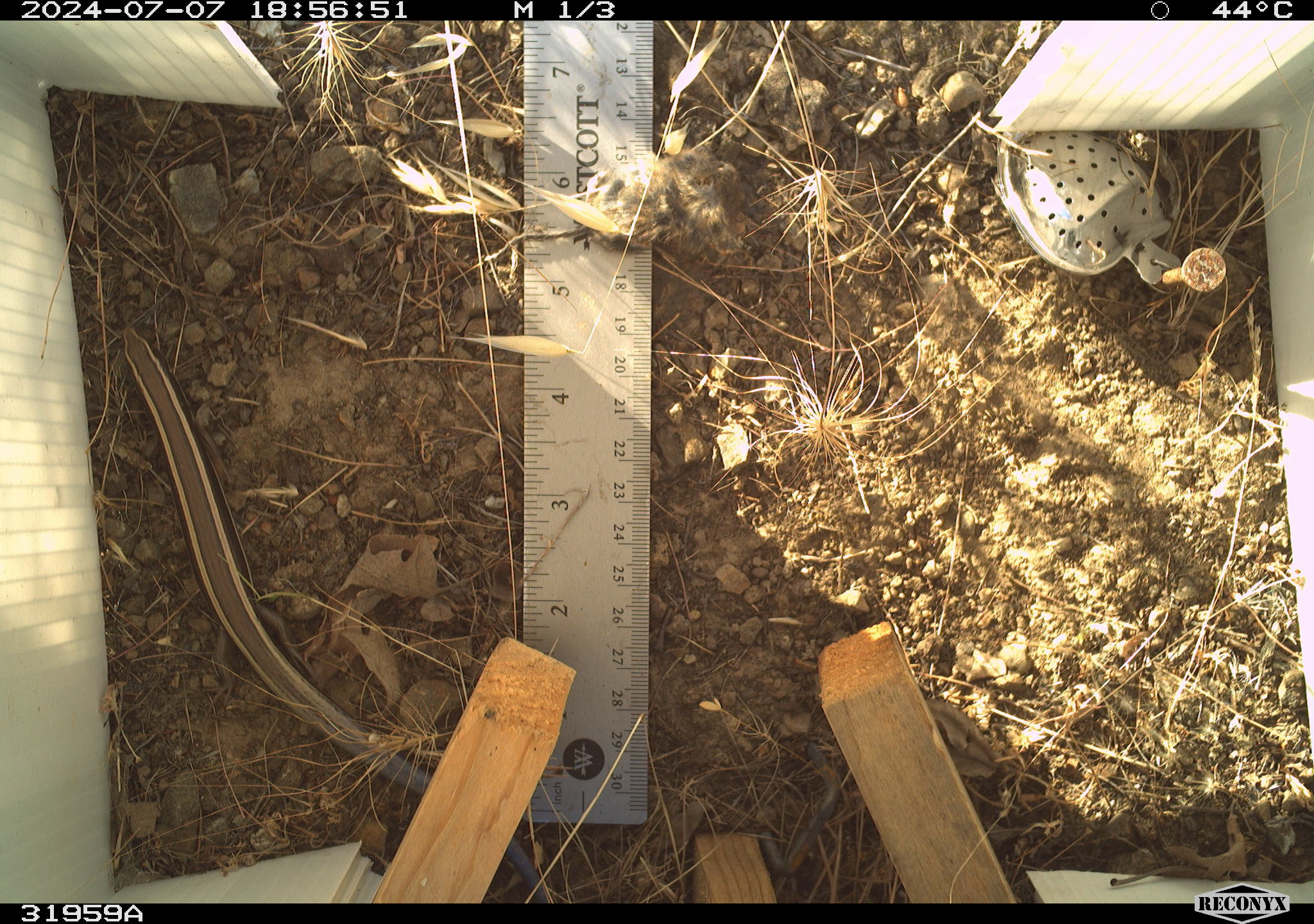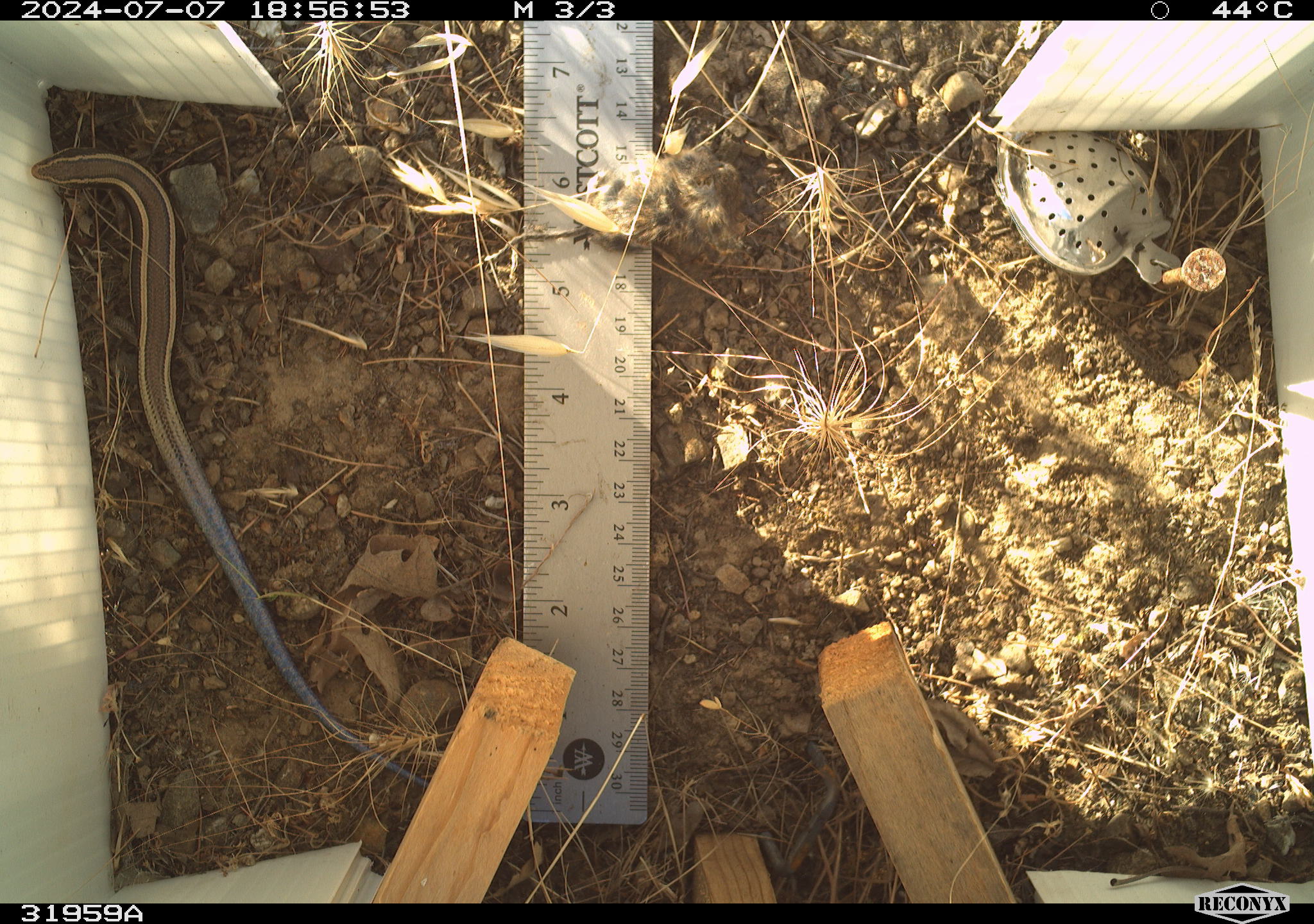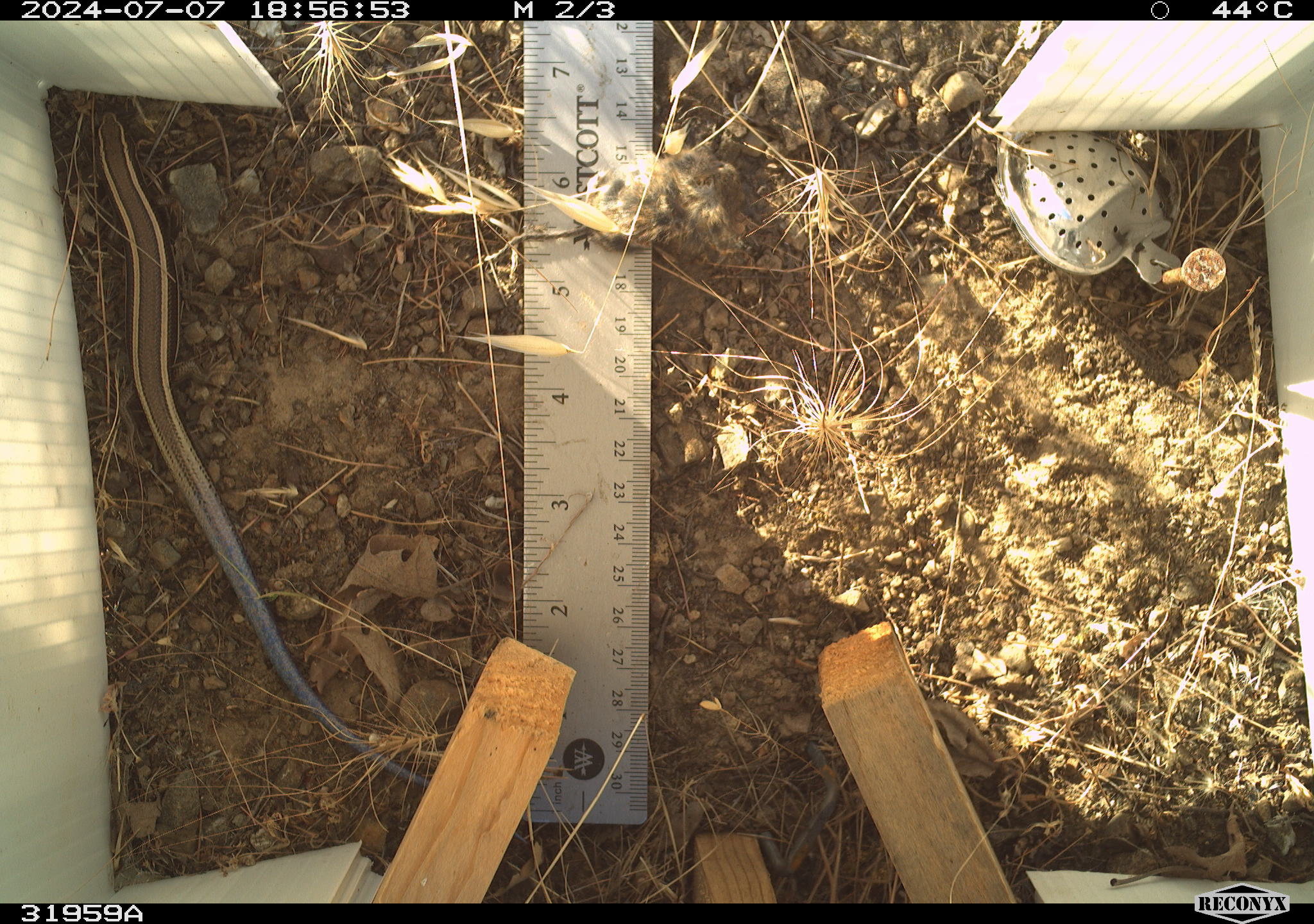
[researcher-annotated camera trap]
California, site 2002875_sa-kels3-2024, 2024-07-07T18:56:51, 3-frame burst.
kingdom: Animalia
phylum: Chordata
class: Reptilia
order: Squamata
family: Scincidae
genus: Plestiodon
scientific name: Plestiodon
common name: blue-tailed skinks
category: plestiodon species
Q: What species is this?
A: Plestiodon species (blue-tailed skinks) (Plestiodon).